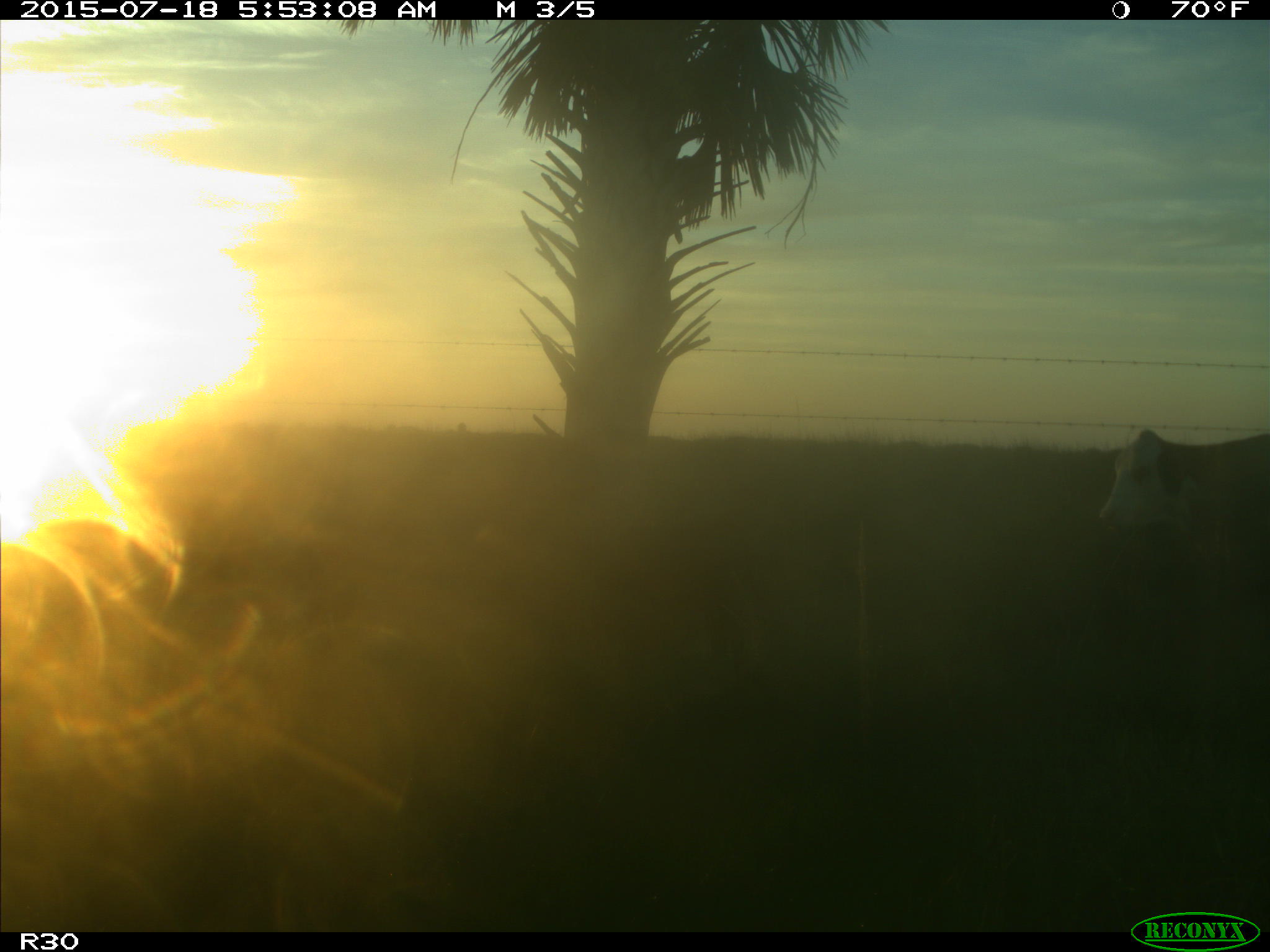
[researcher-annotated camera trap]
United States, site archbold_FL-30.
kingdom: Animalia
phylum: Chordata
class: Mammalia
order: Artiodactyla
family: Bovidae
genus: Bos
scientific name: Bos taurus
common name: domestic cow